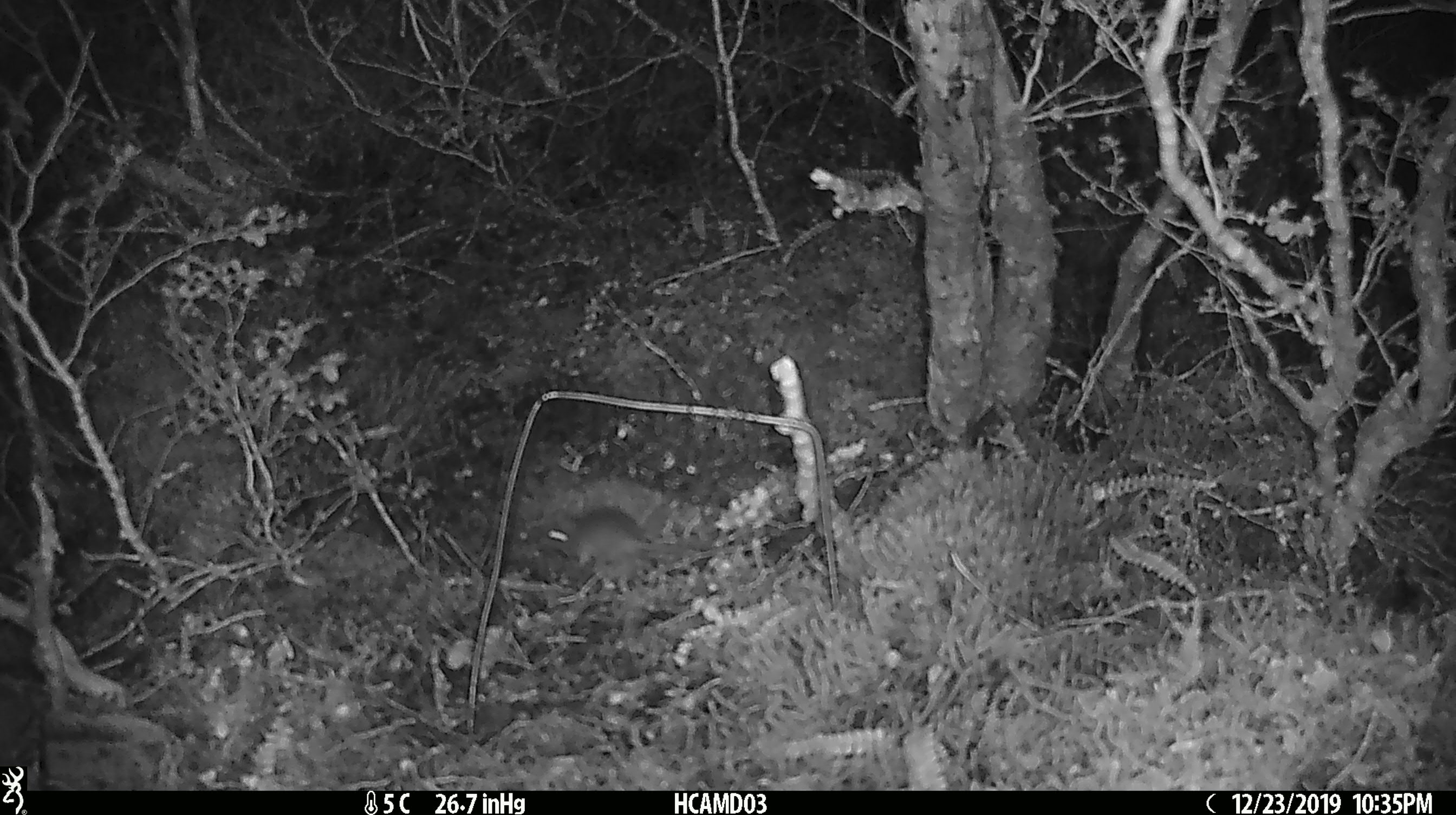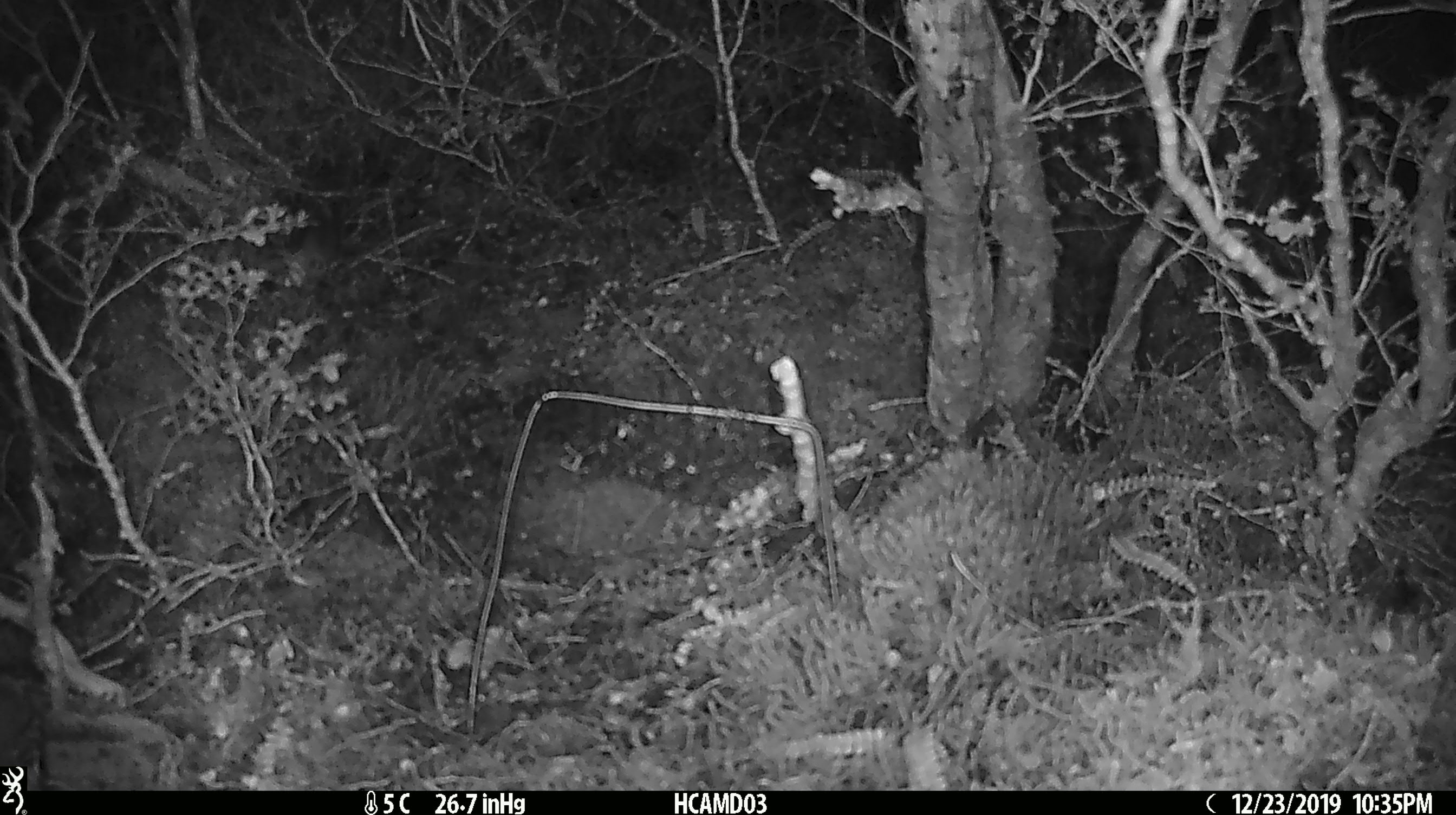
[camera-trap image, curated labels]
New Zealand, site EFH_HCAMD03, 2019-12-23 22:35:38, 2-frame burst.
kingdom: Animalia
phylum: Chordata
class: Mammalia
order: Rodentia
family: Muridae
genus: Mus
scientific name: Mus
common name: mouse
Mouse (Mus).